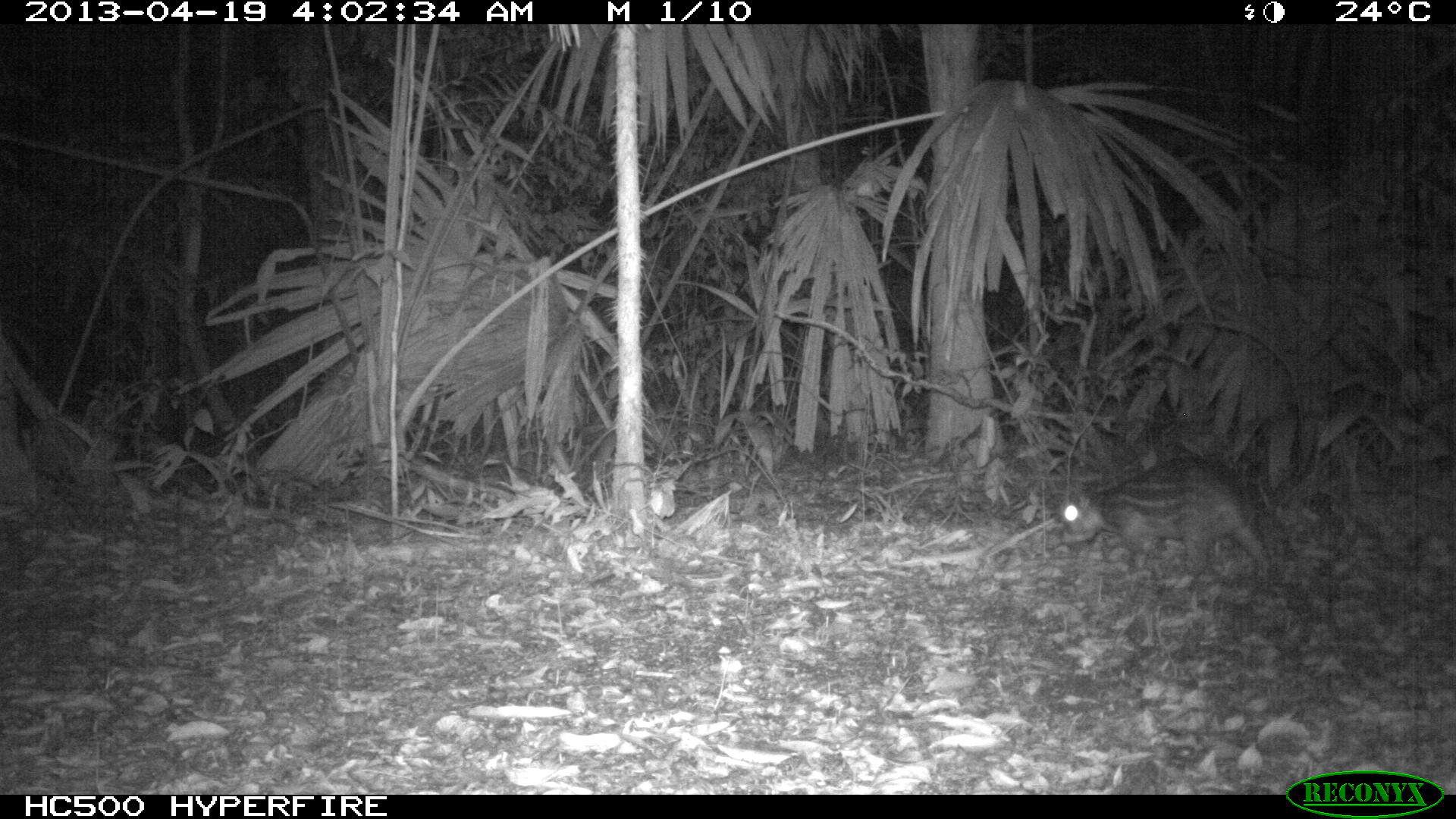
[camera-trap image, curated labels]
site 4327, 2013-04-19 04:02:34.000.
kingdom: Animalia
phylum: Chordata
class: Mammalia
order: Rodentia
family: Cuniculidae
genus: Cuniculus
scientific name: Cuniculus paca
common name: lowland paca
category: agouti paca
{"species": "agouti paca (lowland paca) (Cuniculus paca)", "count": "1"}